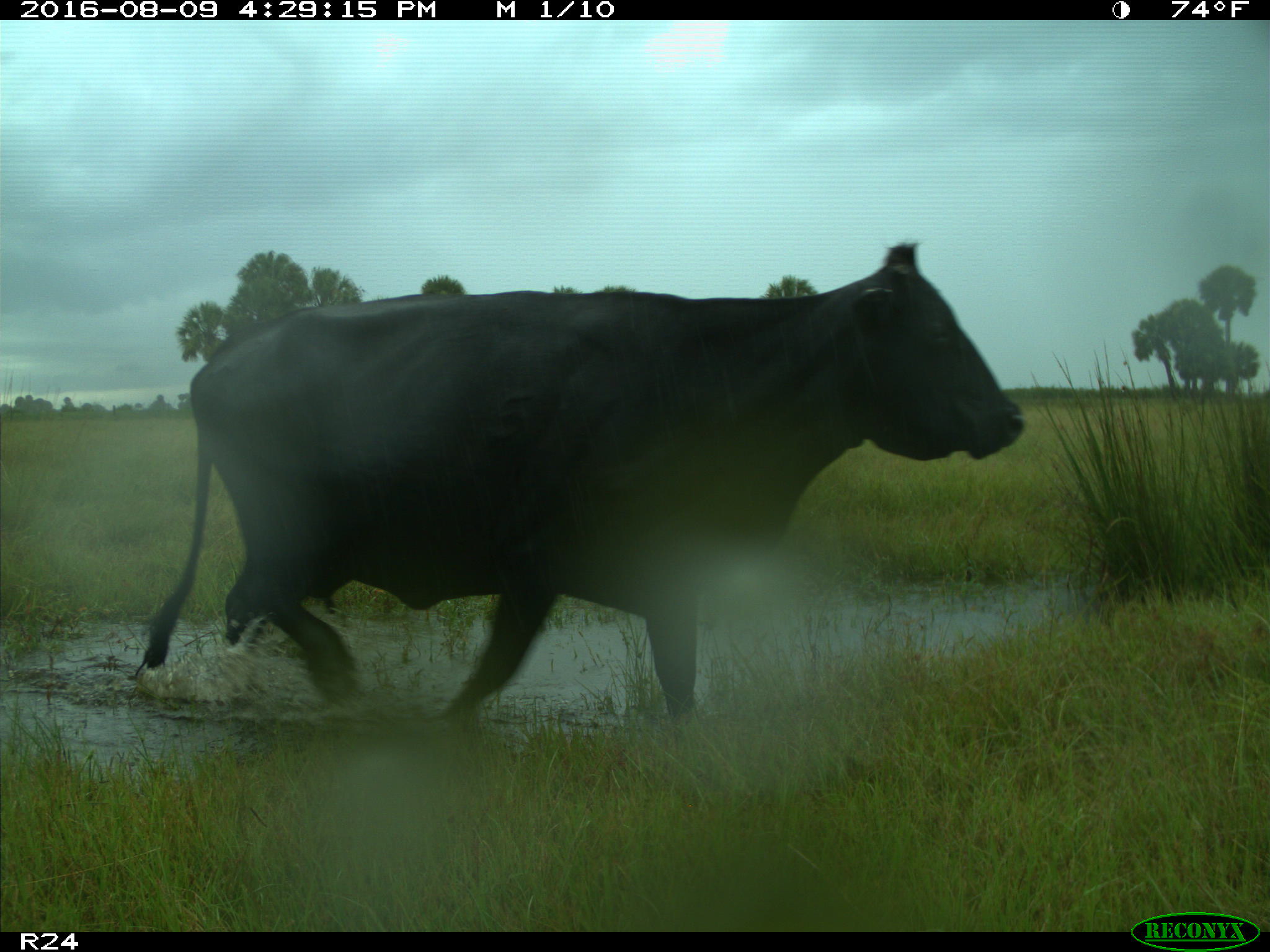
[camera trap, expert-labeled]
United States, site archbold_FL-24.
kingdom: Animalia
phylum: Chordata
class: Mammalia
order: Artiodactyla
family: Bovidae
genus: Bos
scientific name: Bos taurus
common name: domestic cow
Bos taurus (domestic cow).